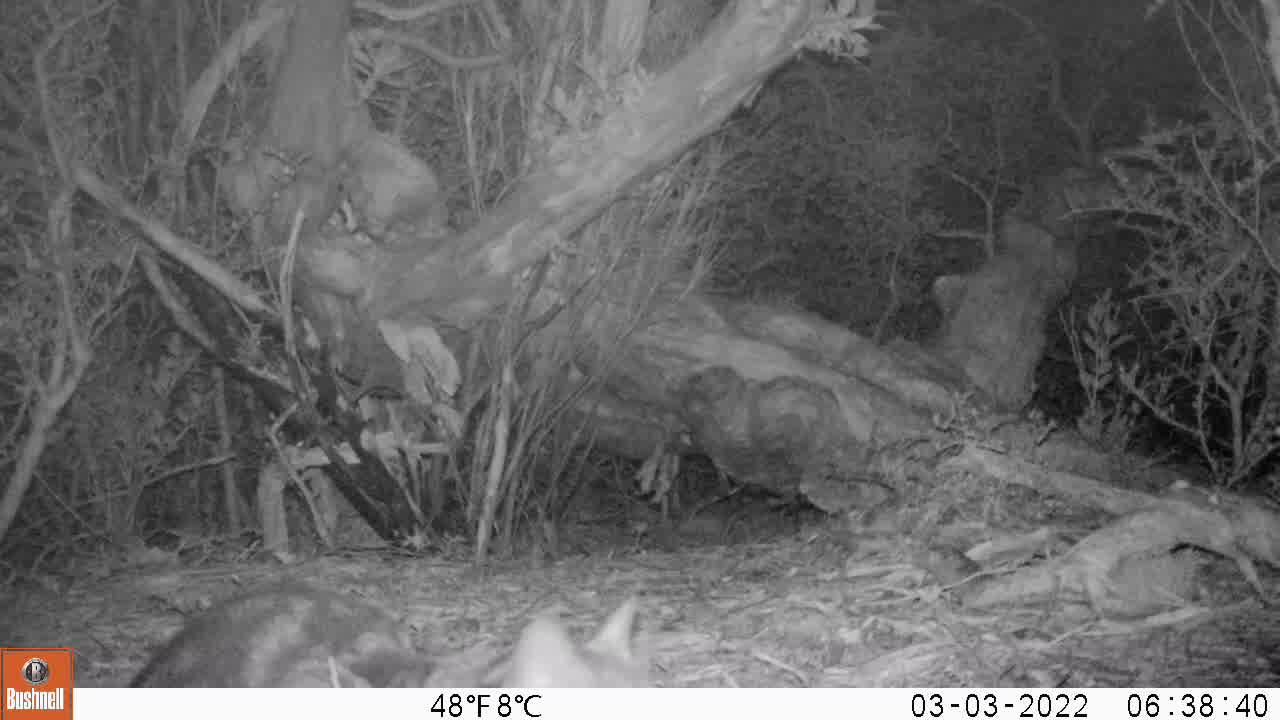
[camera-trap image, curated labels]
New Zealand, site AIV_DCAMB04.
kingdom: Animalia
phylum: Chordata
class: Mammalia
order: Carnivora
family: Felidae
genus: Felis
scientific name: Felis catus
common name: domestic cat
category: cat